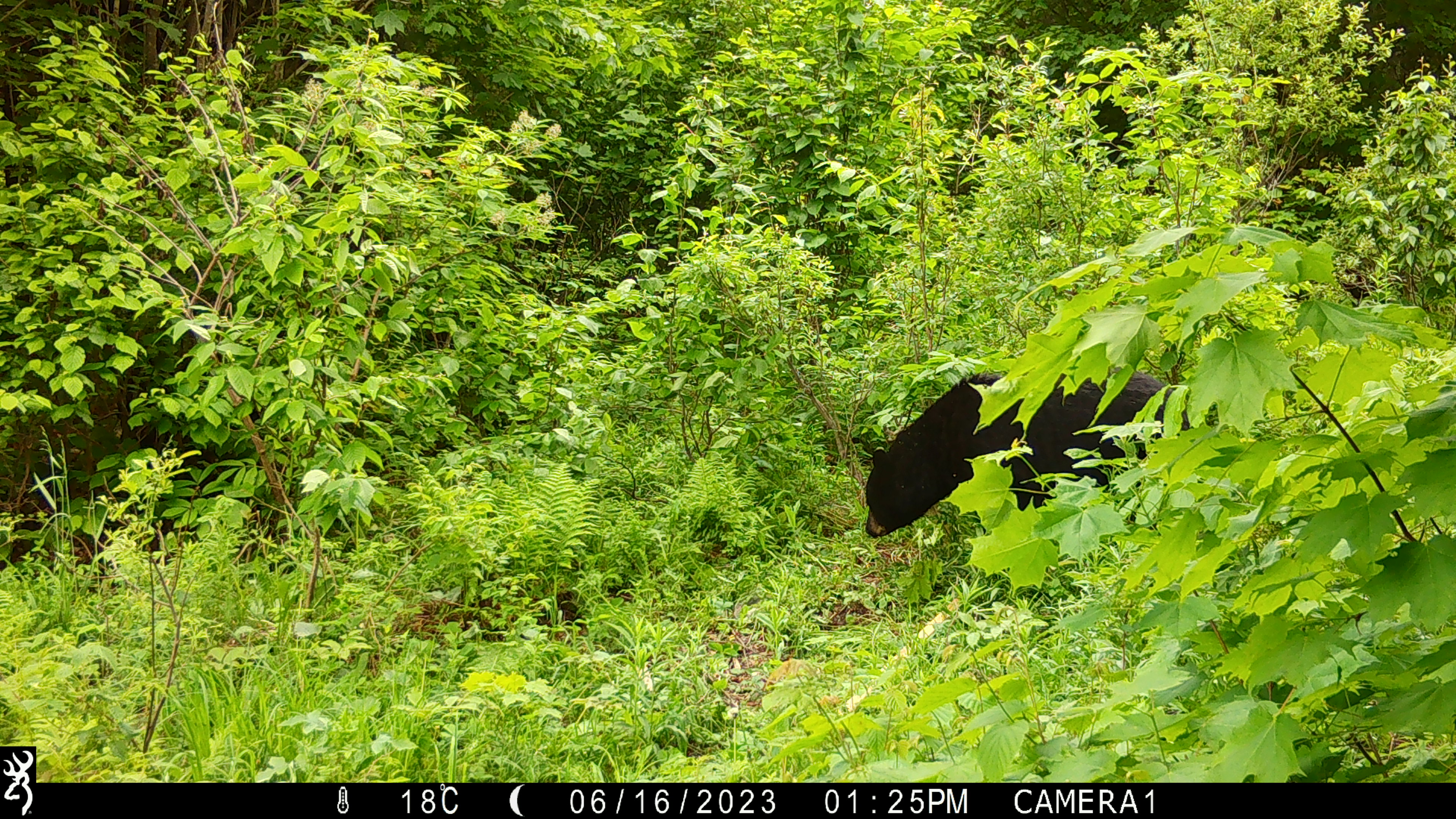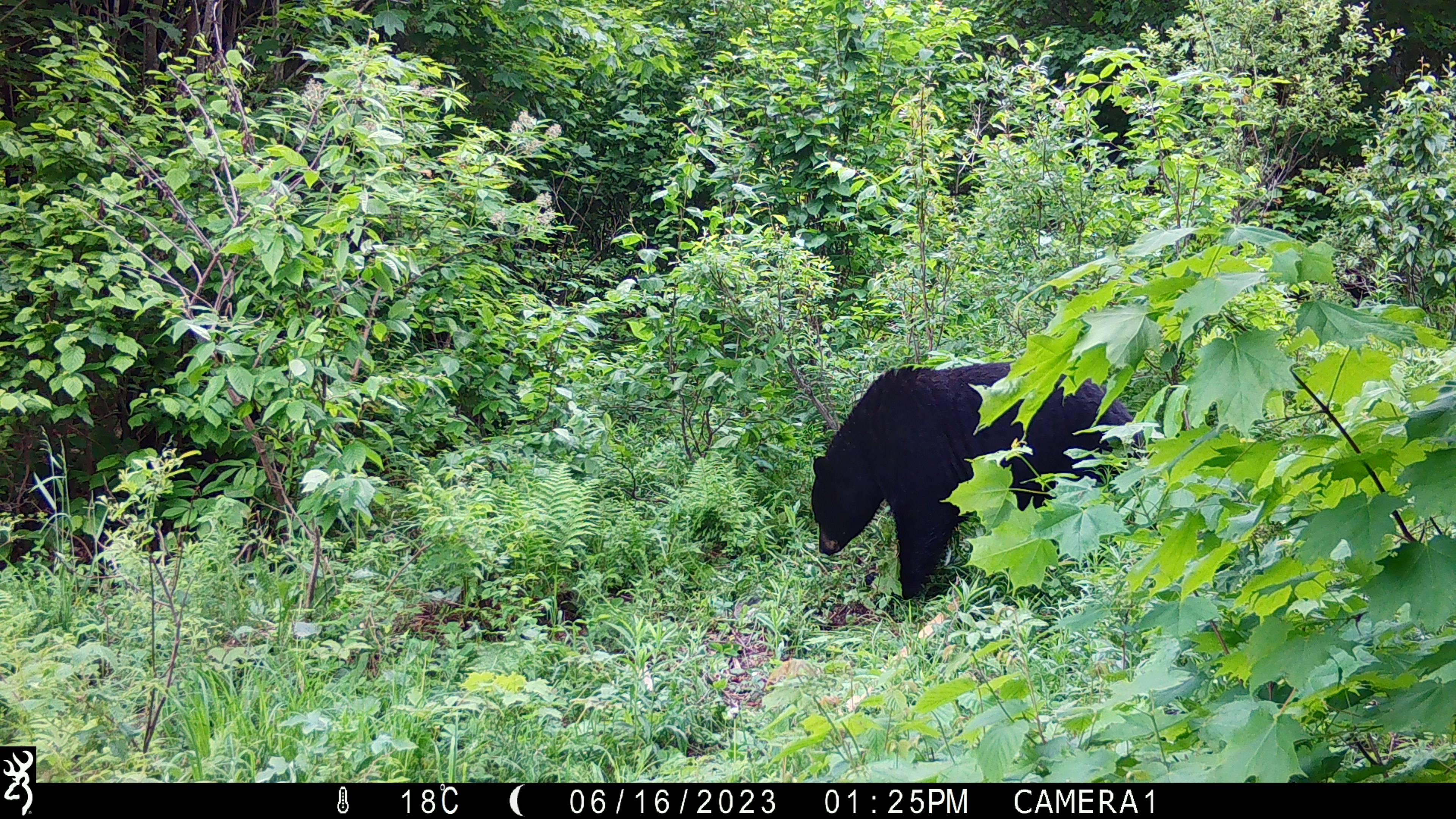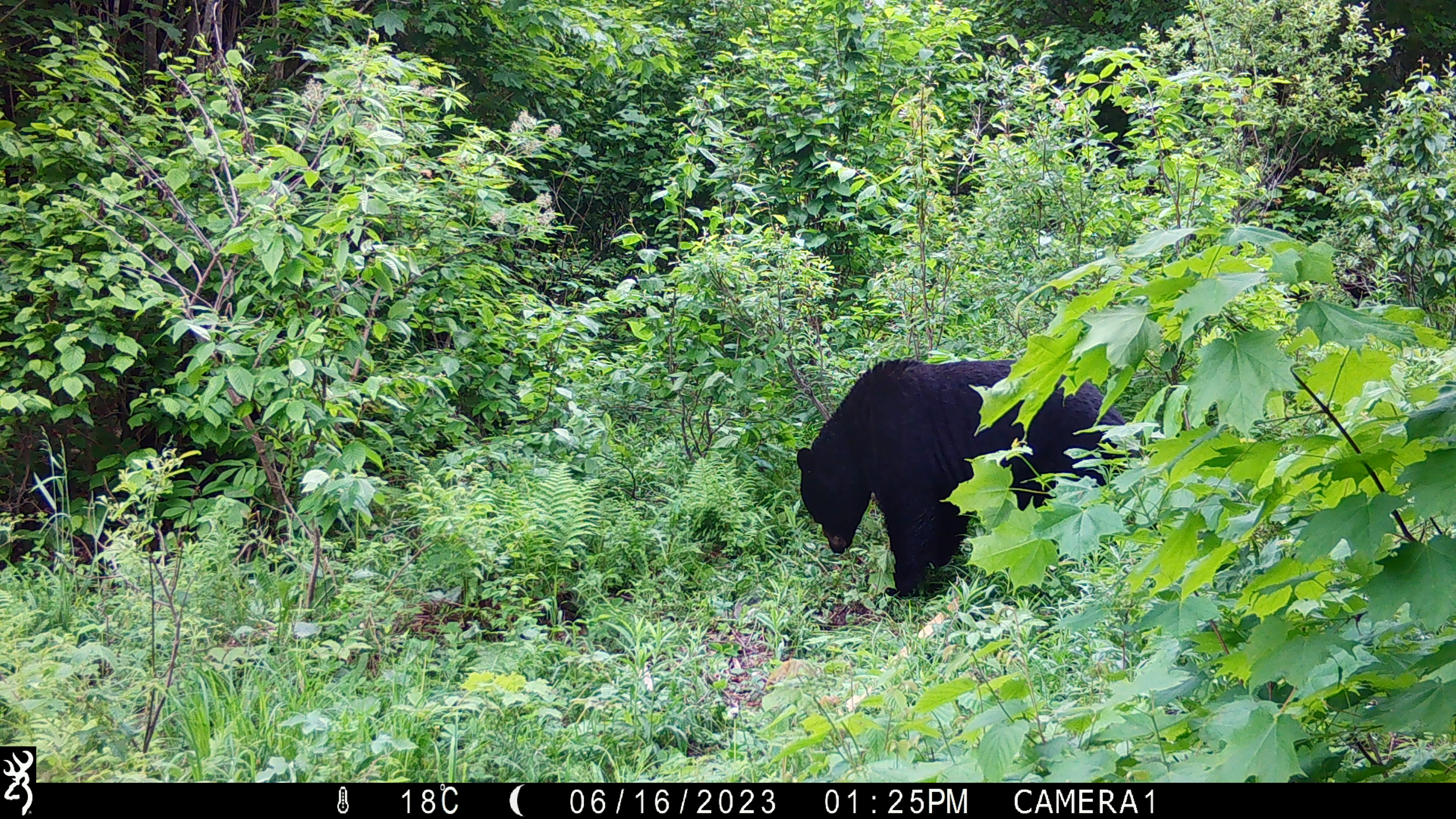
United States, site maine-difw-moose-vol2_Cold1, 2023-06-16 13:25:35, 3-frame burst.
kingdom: Animalia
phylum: Chordata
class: Mammalia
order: Carnivora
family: Ursidae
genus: Ursus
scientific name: Ursus americanus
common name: black bear